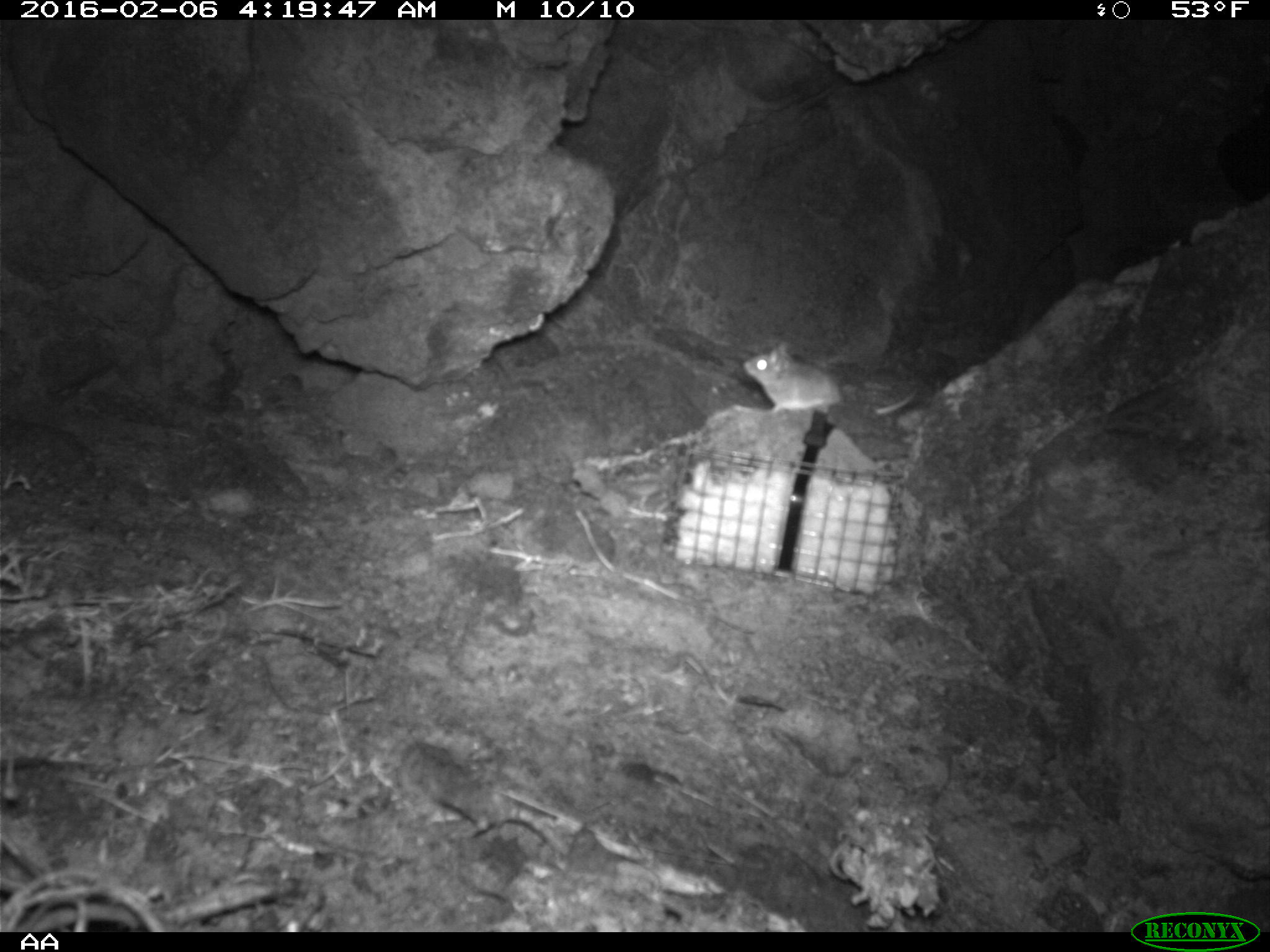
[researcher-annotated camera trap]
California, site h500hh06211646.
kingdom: Animalia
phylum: Chordata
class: Mammalia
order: Rodentia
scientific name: Rodentia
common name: rodent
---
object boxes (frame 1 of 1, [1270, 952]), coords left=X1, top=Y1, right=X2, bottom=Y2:
rodent: left=742, top=339, right=918, bottom=415